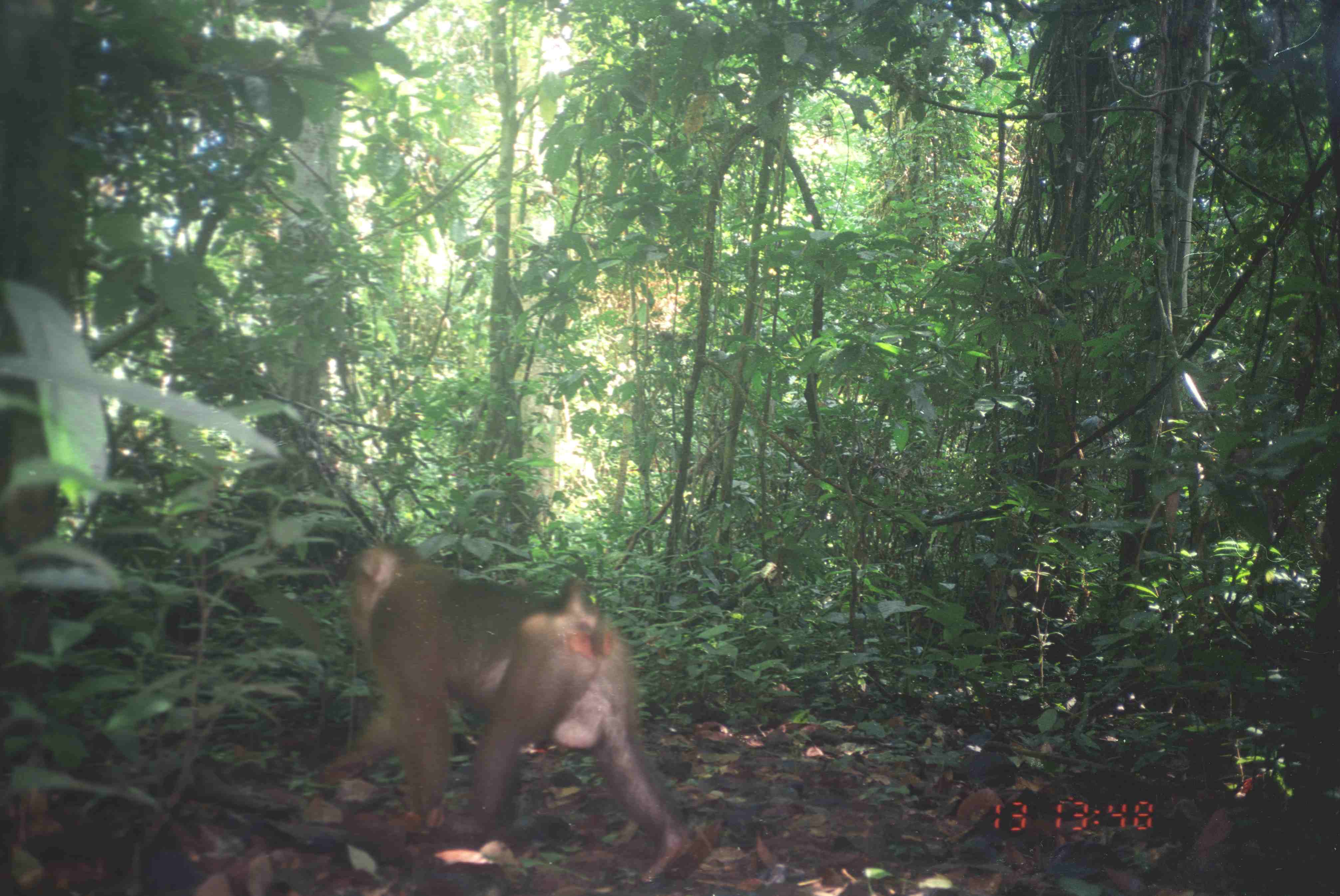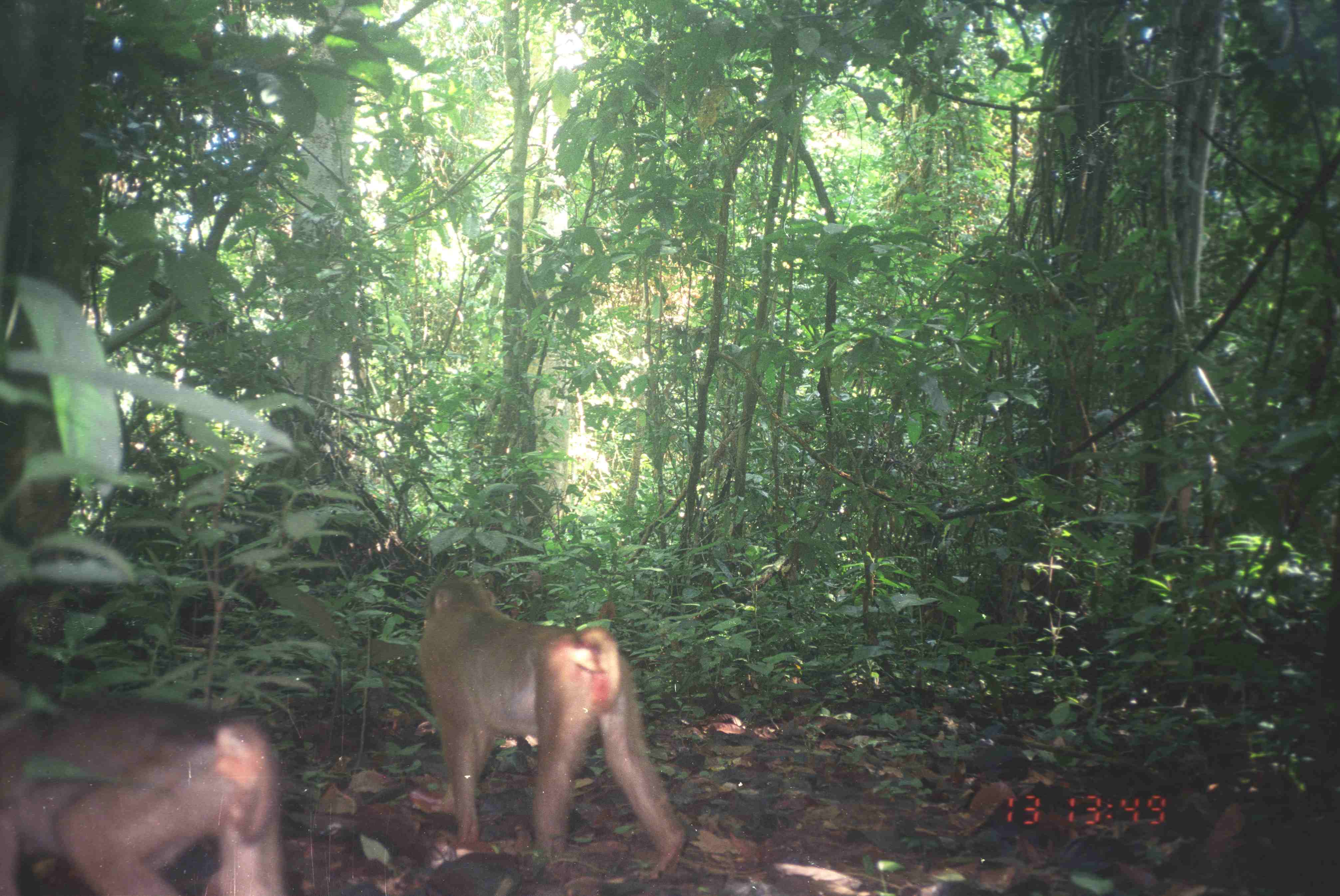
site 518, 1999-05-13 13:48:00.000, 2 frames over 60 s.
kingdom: Animalia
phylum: Chordata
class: Mammalia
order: Primates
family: Cercopithecidae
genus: Macaca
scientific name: Macaca nemestrina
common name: southern pig-tailed macaque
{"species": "Macaca nemestrina (southern pig-tailed macaque)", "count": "1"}